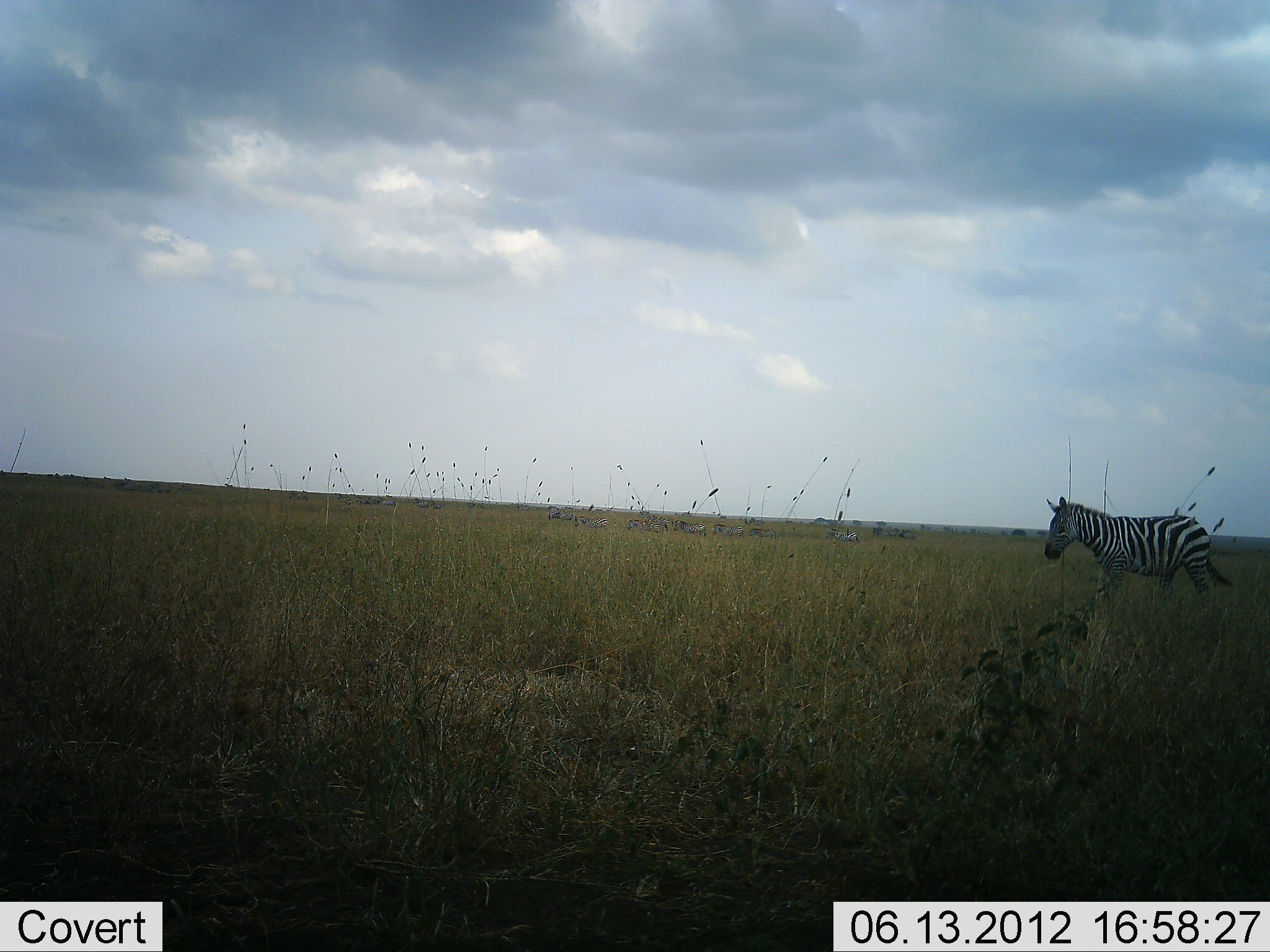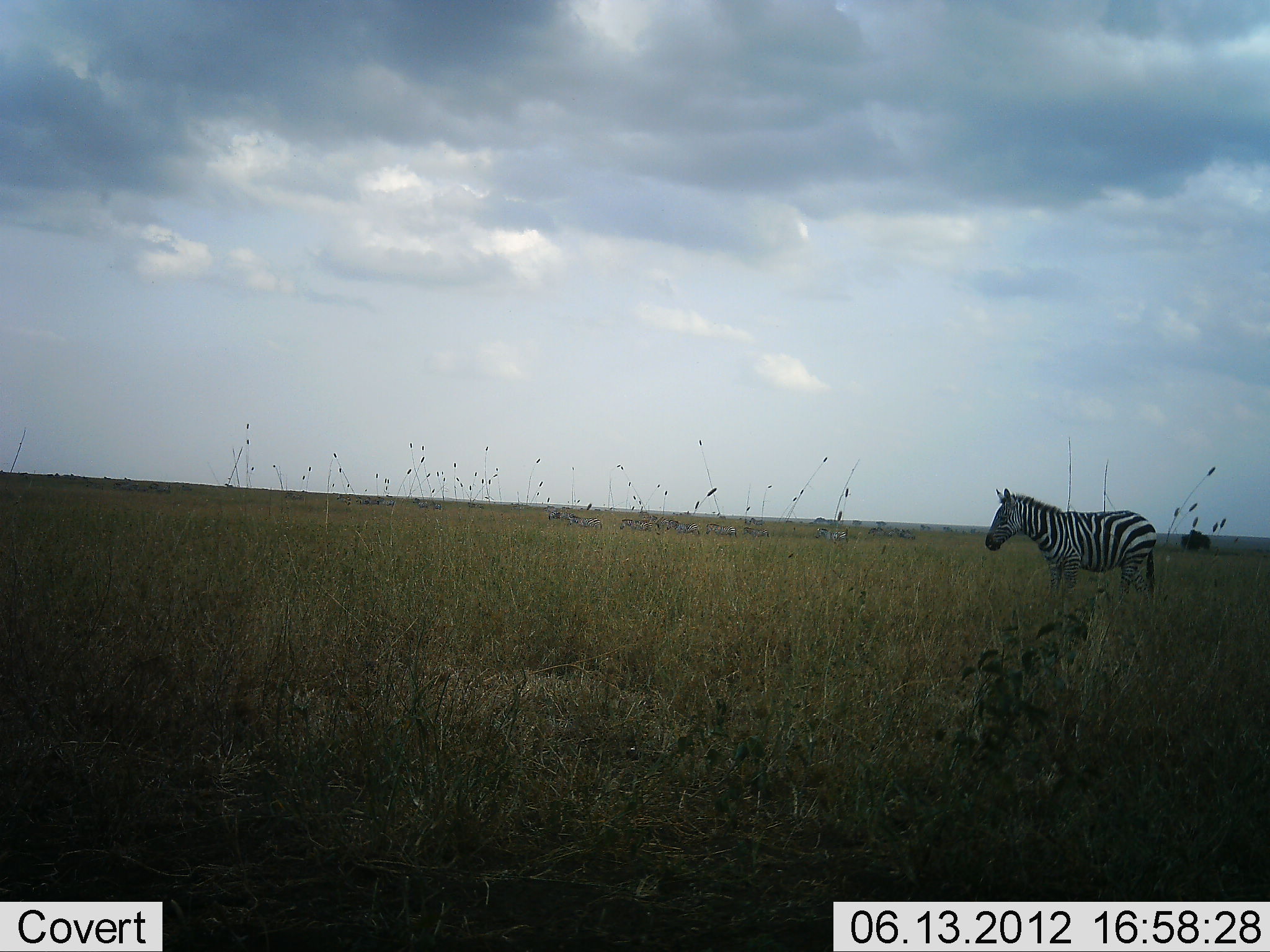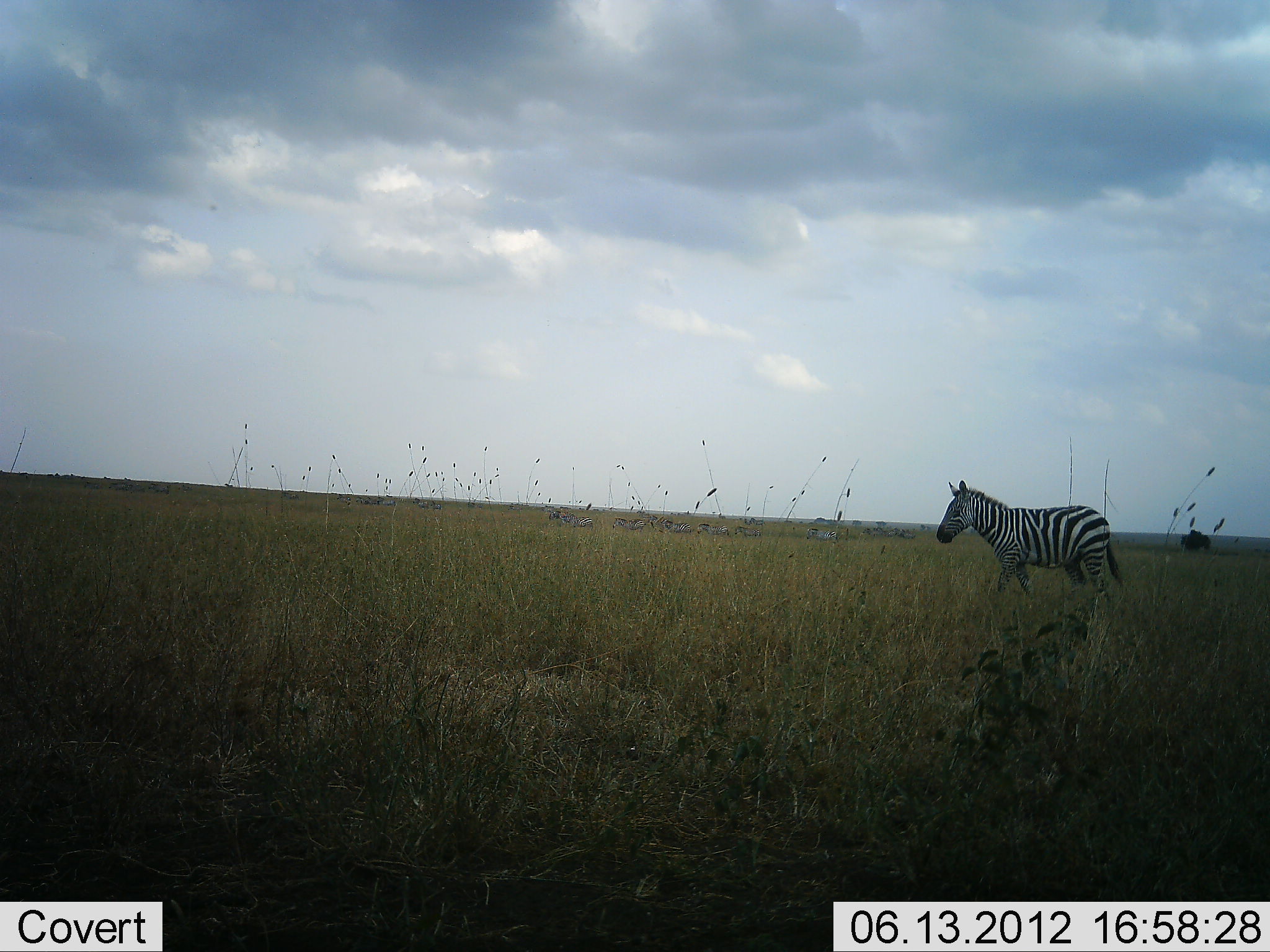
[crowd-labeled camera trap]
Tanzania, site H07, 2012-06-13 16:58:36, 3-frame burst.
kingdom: Animalia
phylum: Chordata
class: Mammalia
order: Perissodactyla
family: Equidae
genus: Equus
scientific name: Equus quagga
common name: plains zebra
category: zebra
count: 1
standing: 30%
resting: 0%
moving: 70%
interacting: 0%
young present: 10%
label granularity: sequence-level